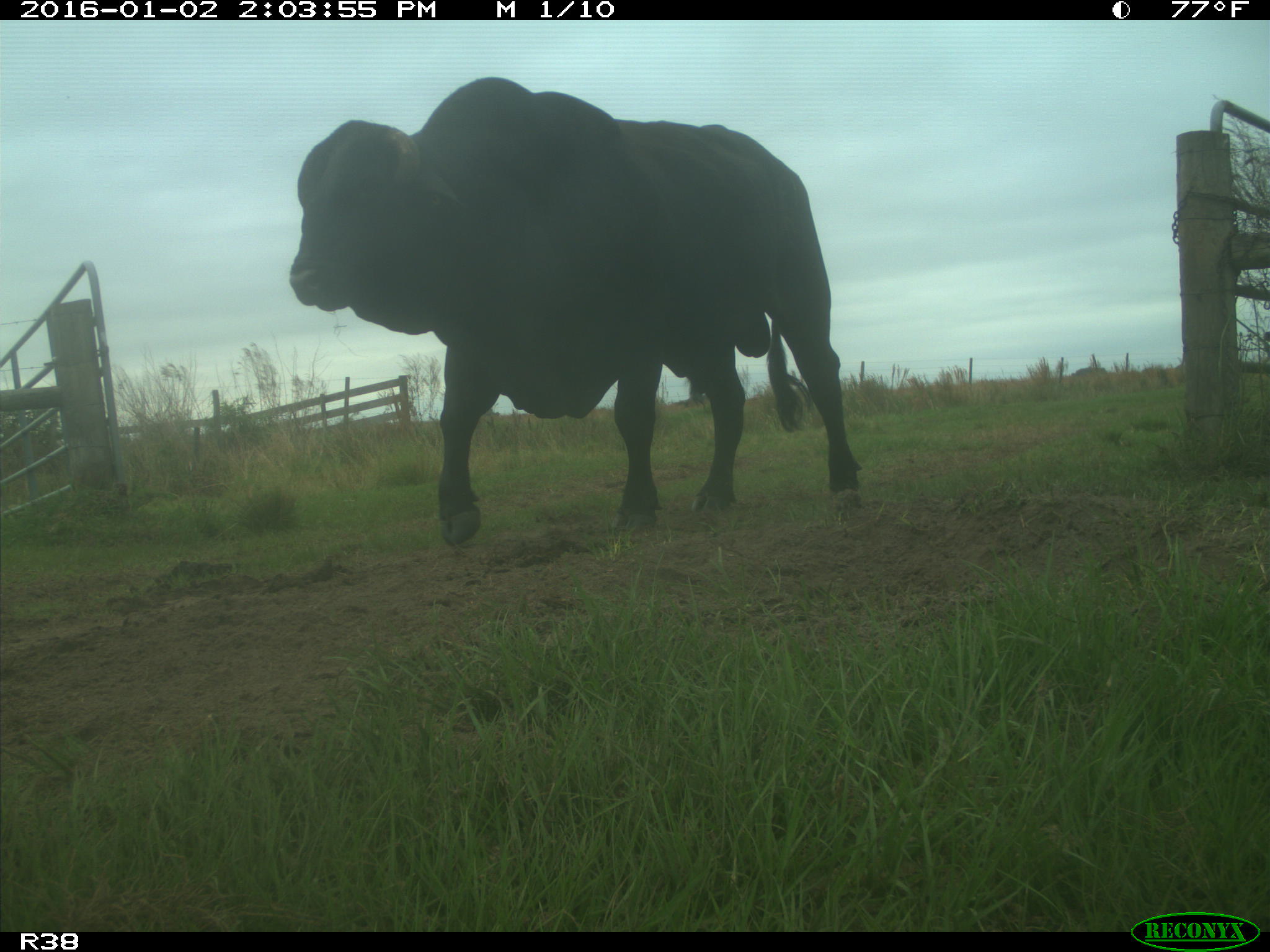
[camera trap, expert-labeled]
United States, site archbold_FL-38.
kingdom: Animalia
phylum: Chordata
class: Mammalia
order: Artiodactyla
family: Bovidae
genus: Bos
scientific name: Bos taurus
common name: domestic cow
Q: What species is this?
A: Bos taurus (domestic cow).